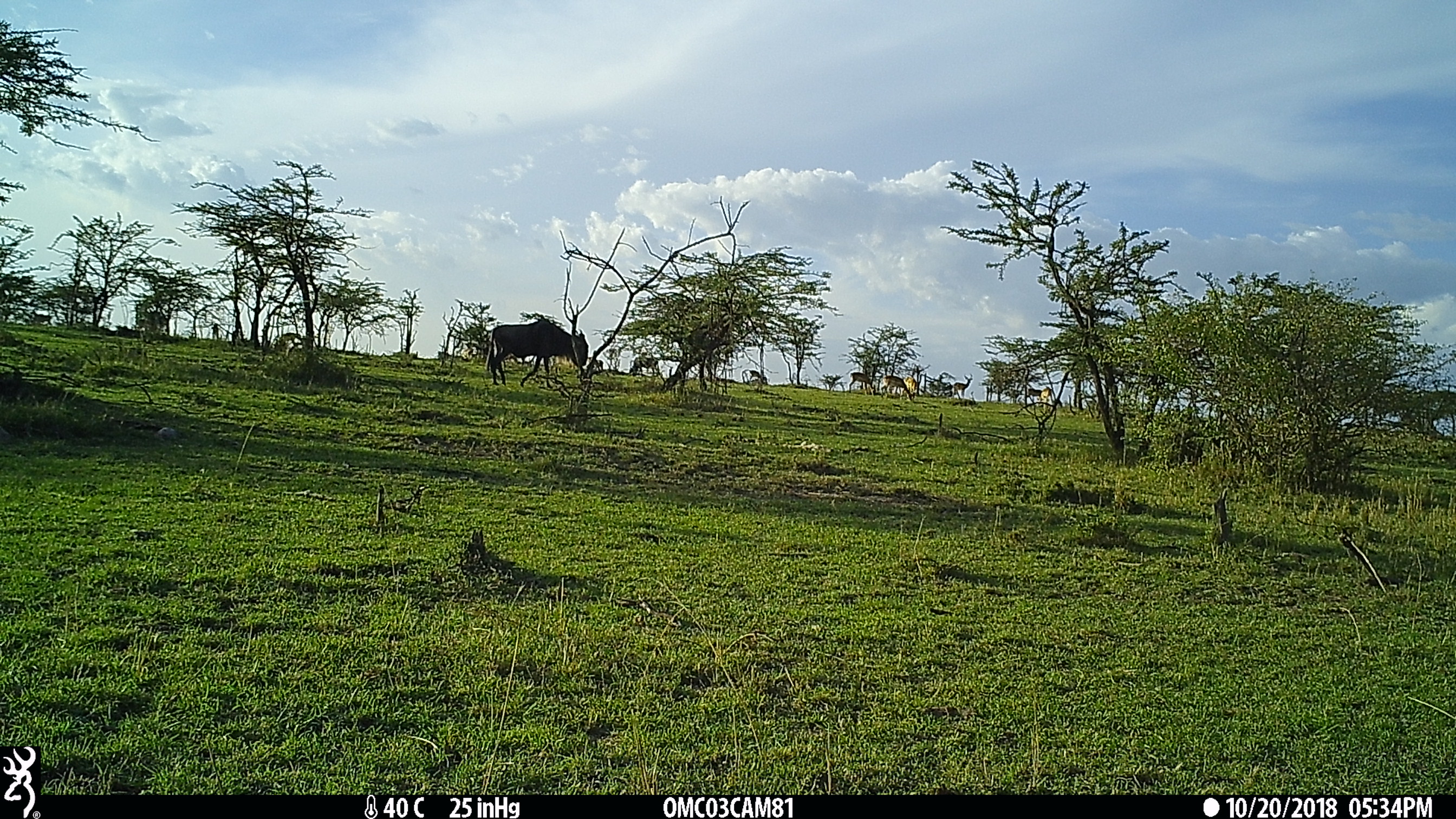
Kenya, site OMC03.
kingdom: Animalia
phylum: Chordata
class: Mammalia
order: Artiodactyla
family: Bovidae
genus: Connochaetes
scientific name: Connochaetes taurinus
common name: blue wildebeest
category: wildebeest